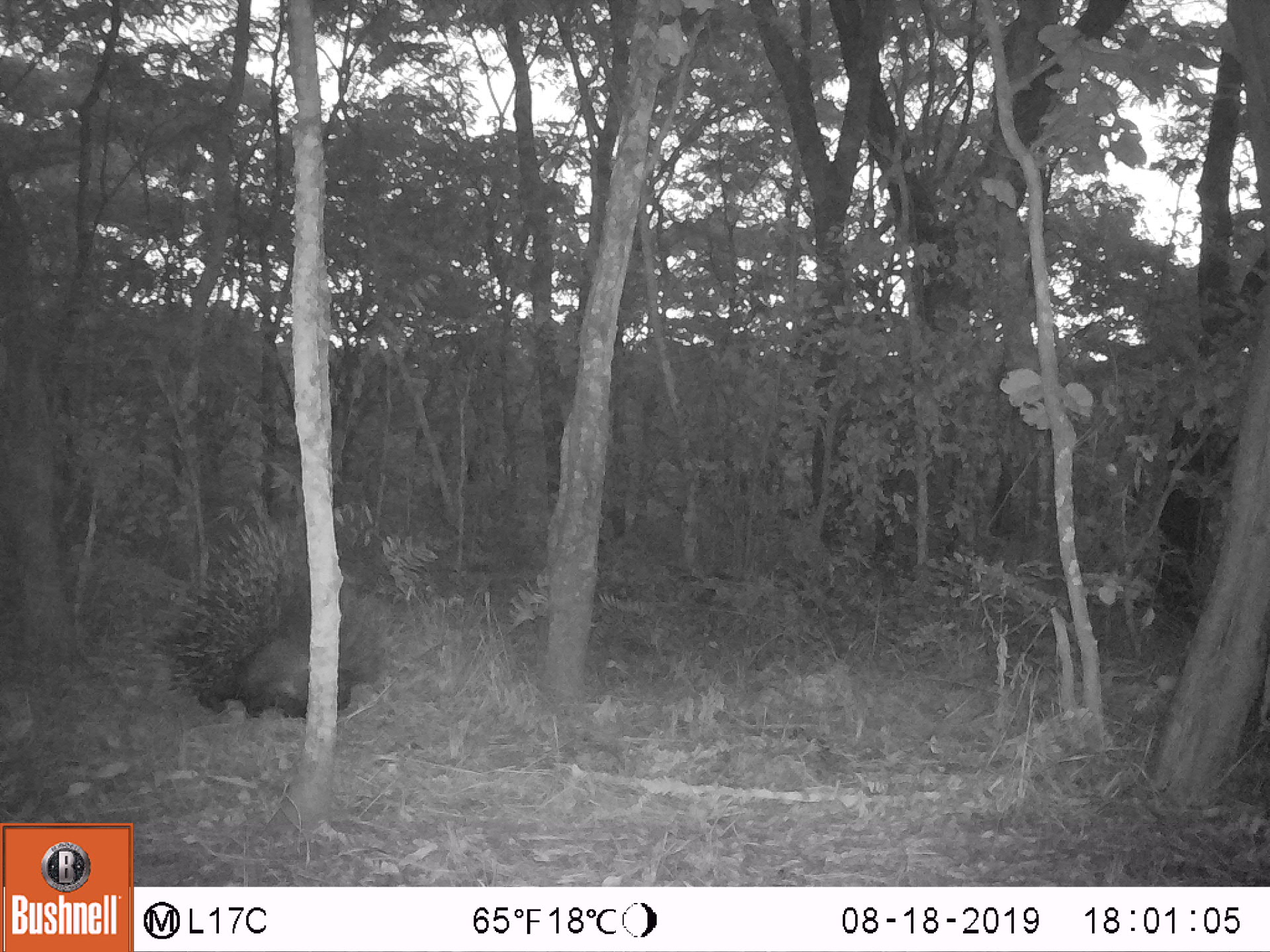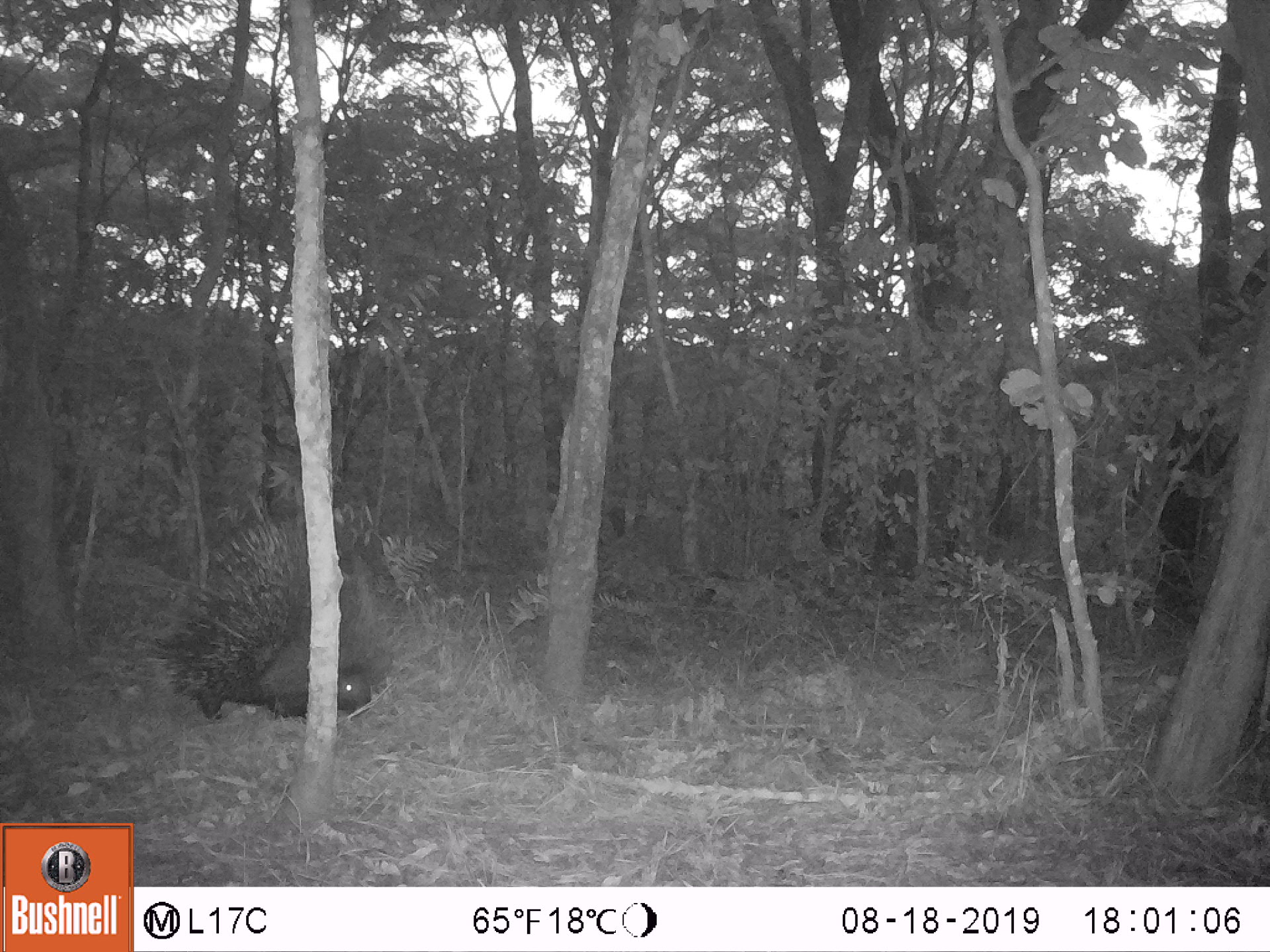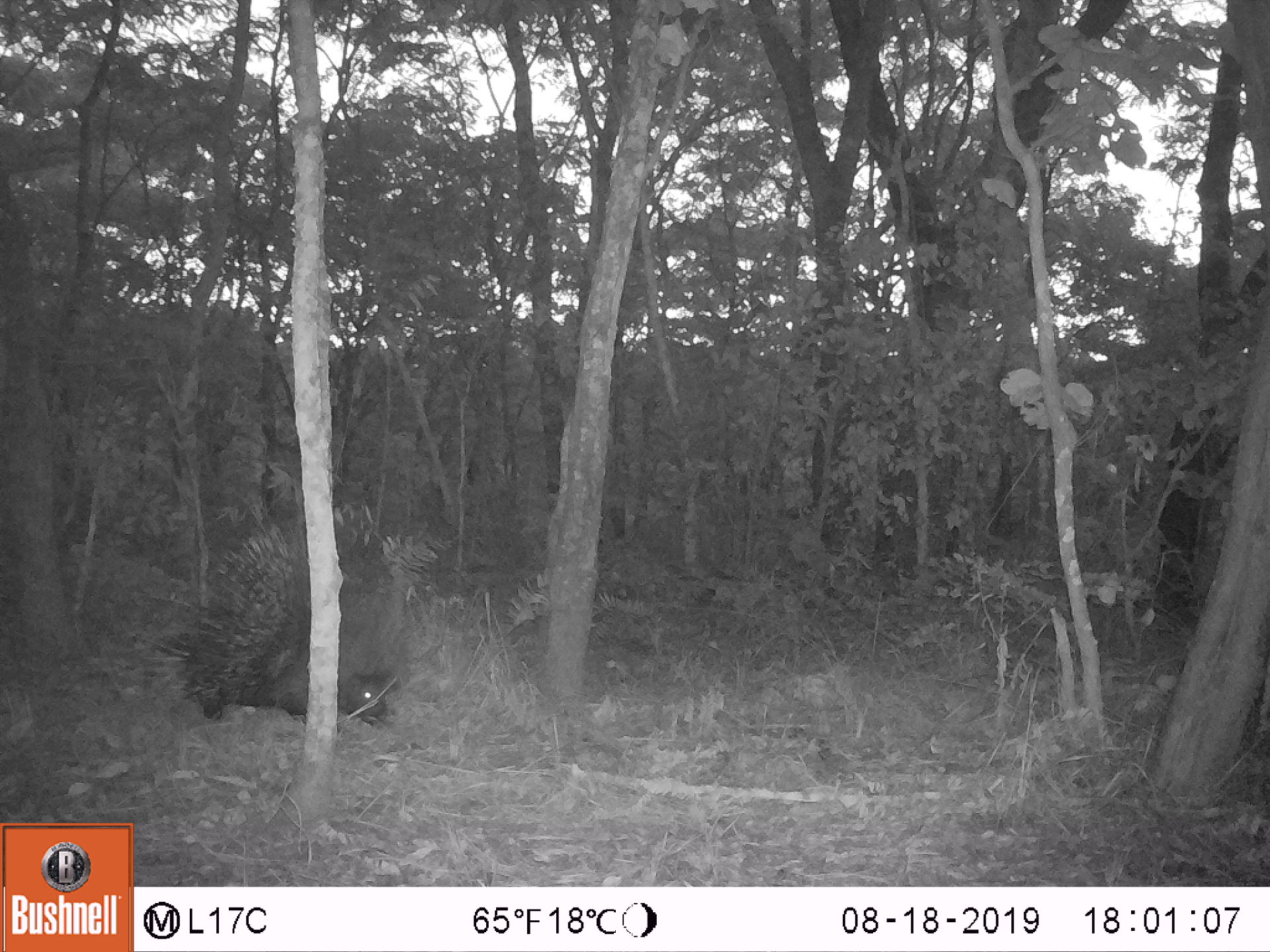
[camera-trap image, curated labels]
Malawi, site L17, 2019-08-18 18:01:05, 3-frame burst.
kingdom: Animalia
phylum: Chordata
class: Mammalia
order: Rodentia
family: Hystricidae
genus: Hystrix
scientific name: Hystrix africaeaustralis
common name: cape porcupine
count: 1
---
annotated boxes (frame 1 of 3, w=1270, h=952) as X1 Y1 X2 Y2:
cape porcupine: 136 516 386 717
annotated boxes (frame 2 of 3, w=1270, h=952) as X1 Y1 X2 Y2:
cape porcupine: 148 503 393 718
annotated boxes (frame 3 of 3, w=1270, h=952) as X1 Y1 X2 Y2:
cape porcupine: 157 489 416 728